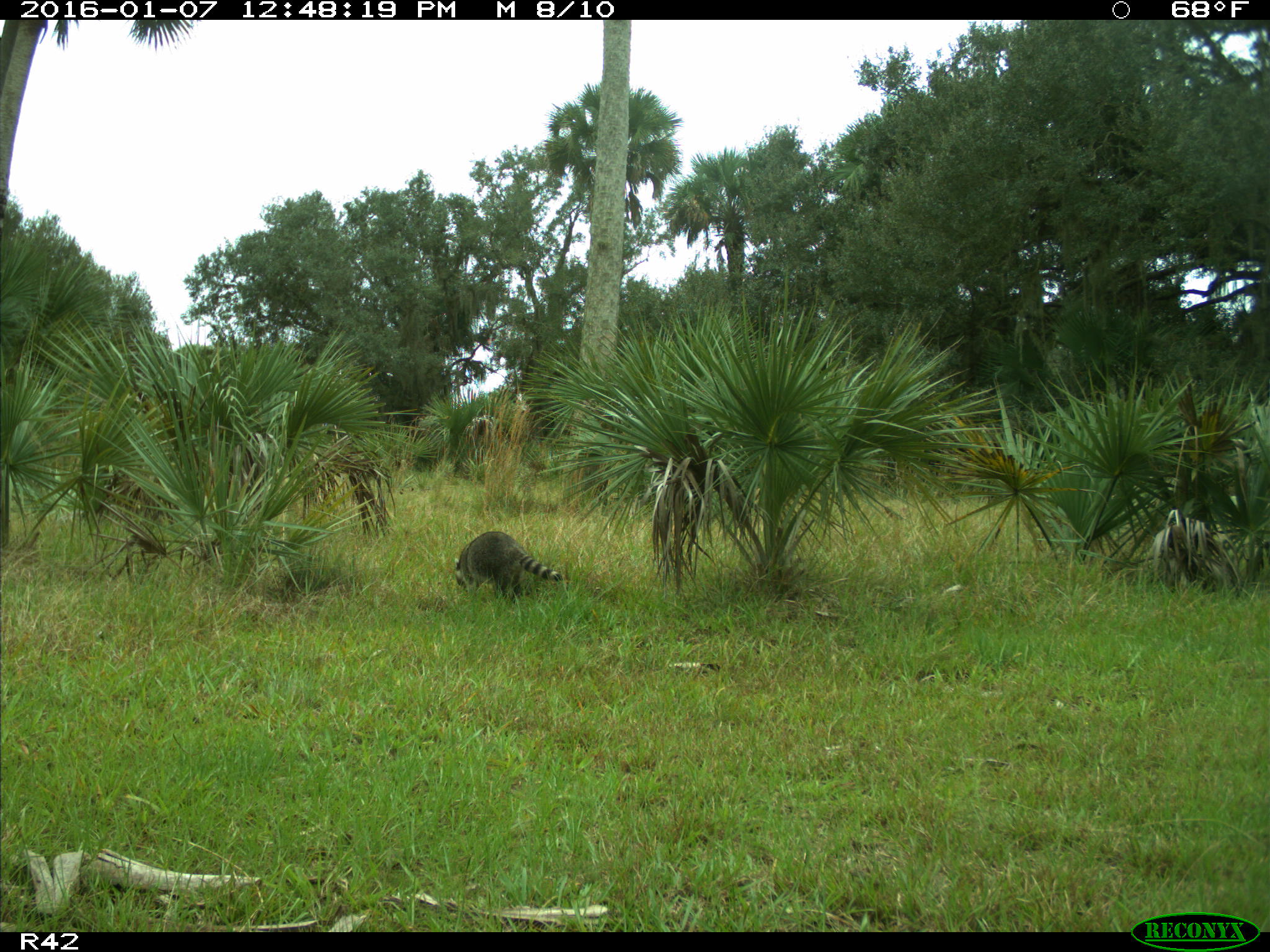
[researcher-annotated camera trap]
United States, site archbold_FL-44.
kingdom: Animalia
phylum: Chordata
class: Mammalia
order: Carnivora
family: Procyonidae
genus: Procyon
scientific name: Procyon lotor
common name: common raccoon